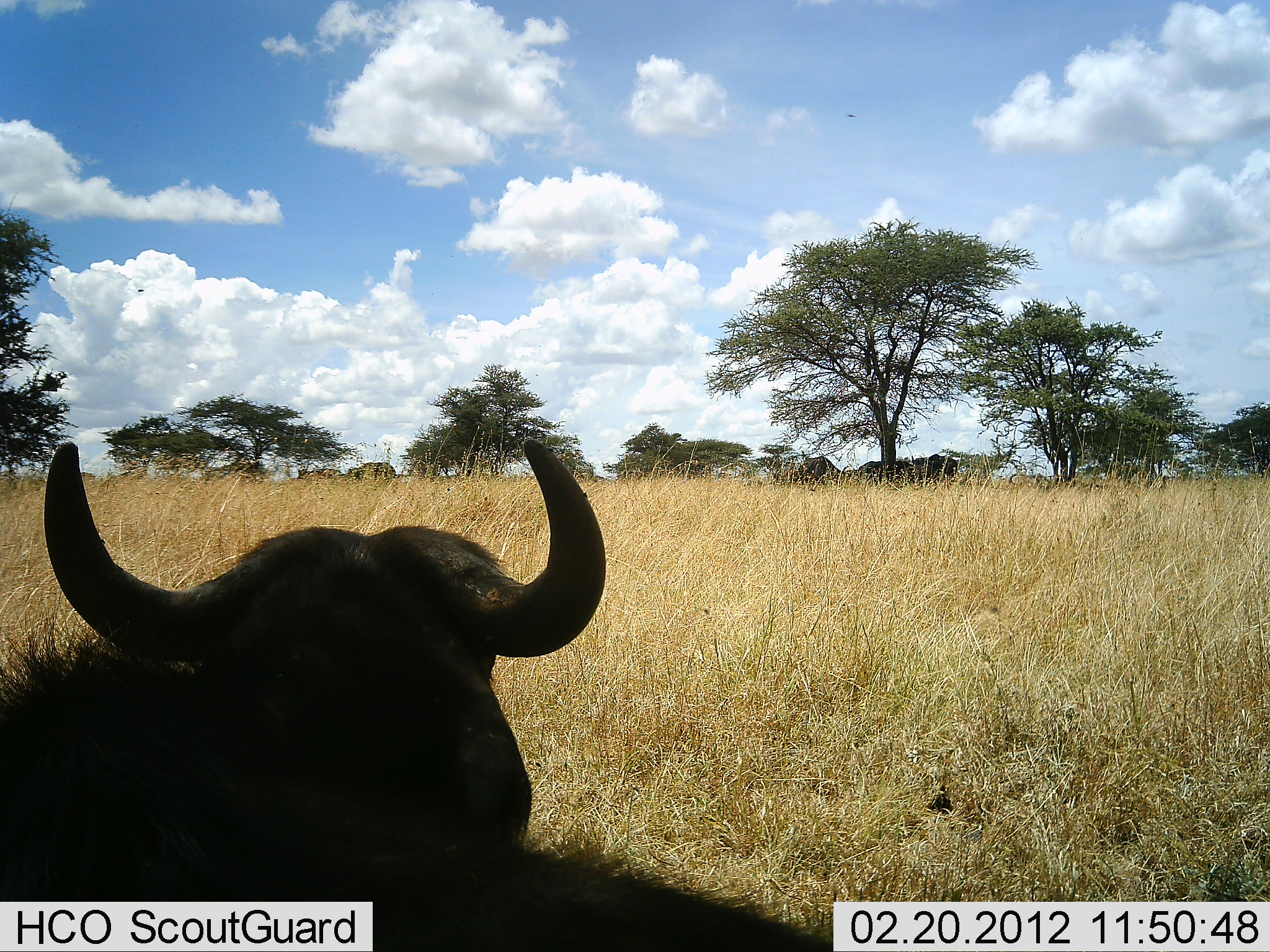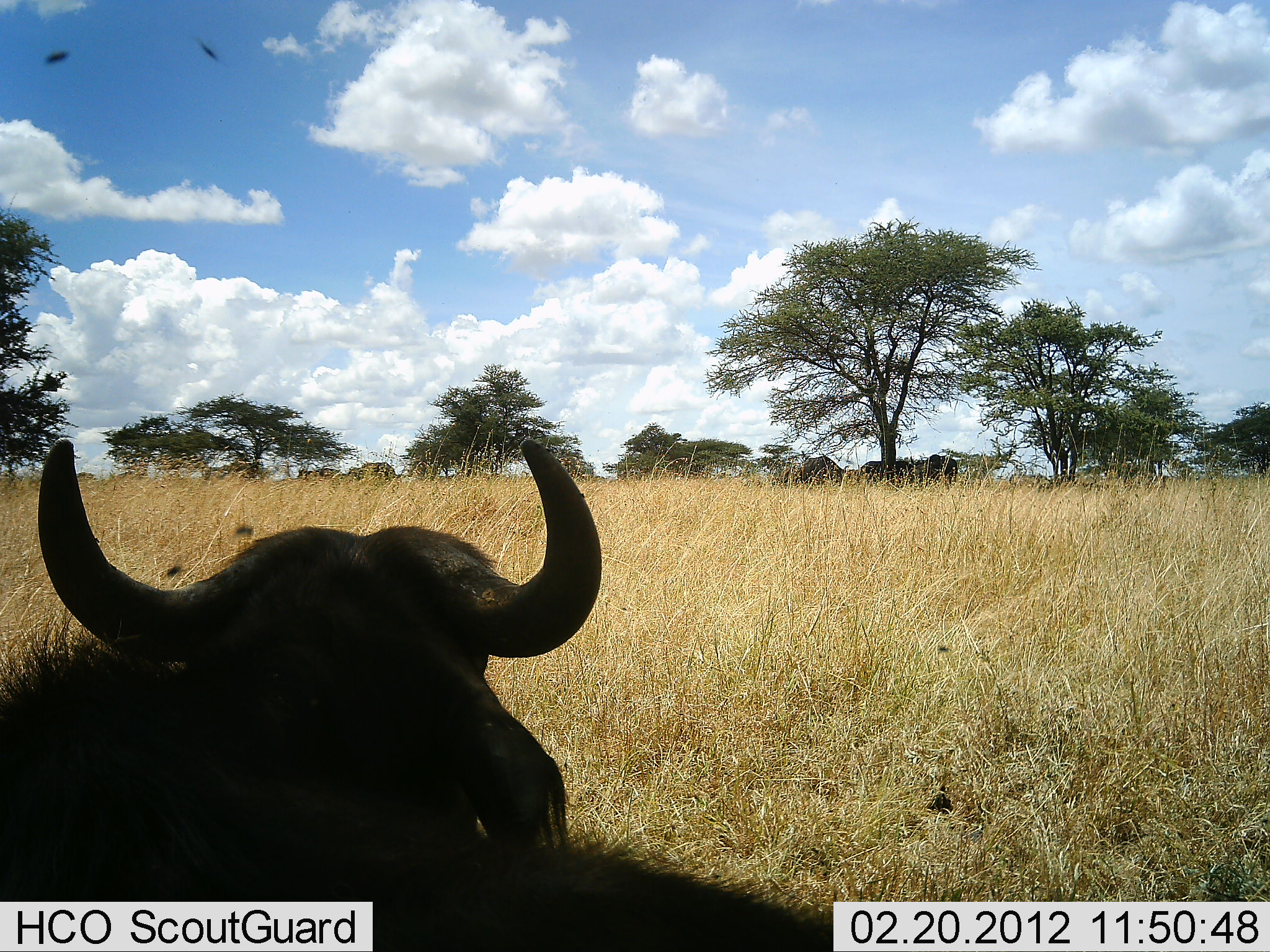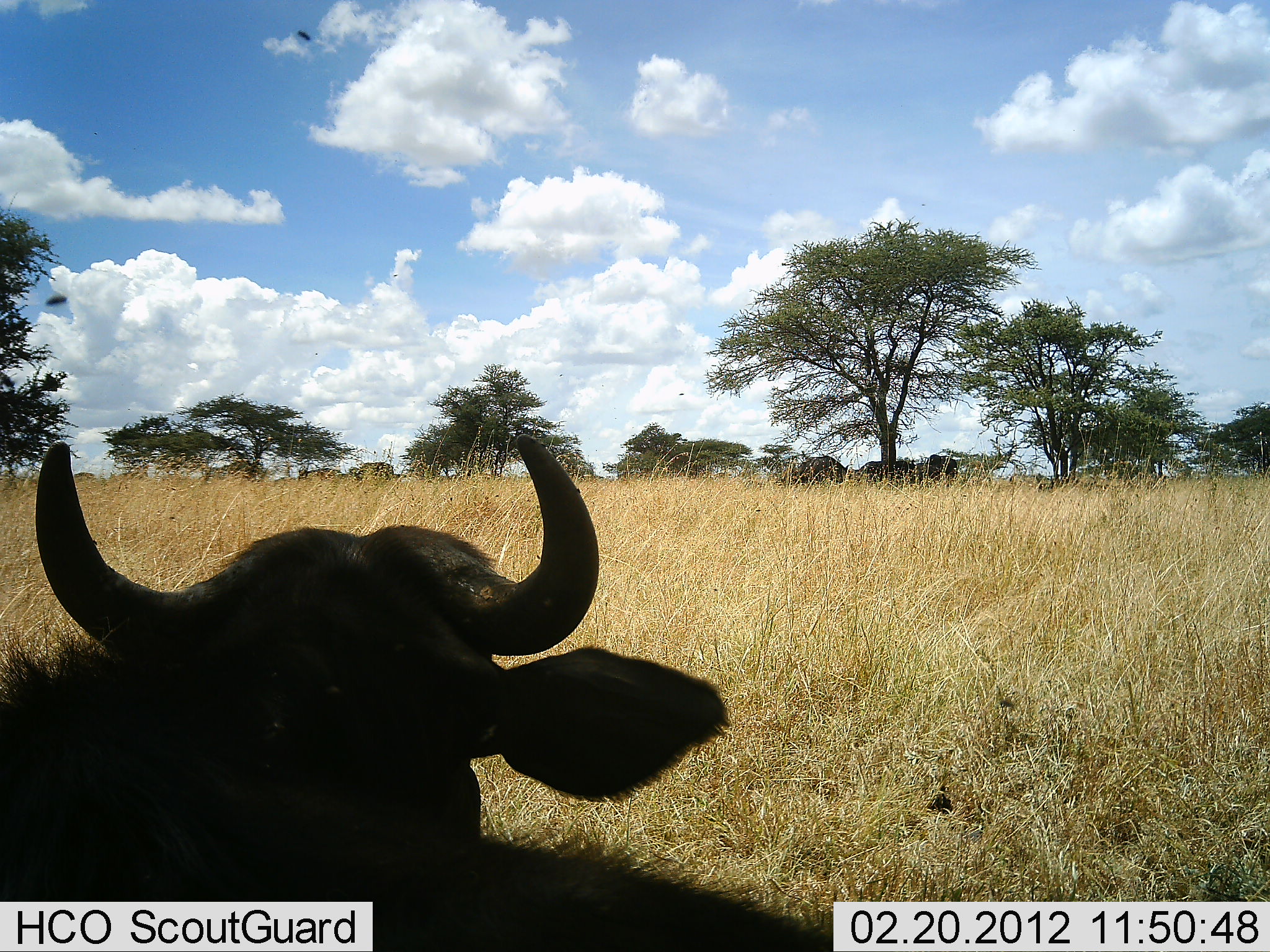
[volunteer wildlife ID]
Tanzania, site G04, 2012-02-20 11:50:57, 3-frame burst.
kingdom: Animalia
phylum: Chordata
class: Mammalia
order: Artiodactyla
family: Bovidae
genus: Syncerus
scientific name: Syncerus caffer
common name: cape buffalo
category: buffalo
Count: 1.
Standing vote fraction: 17%.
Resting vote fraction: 100%.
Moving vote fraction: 0%.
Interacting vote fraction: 0%.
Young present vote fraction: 0%.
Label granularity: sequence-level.